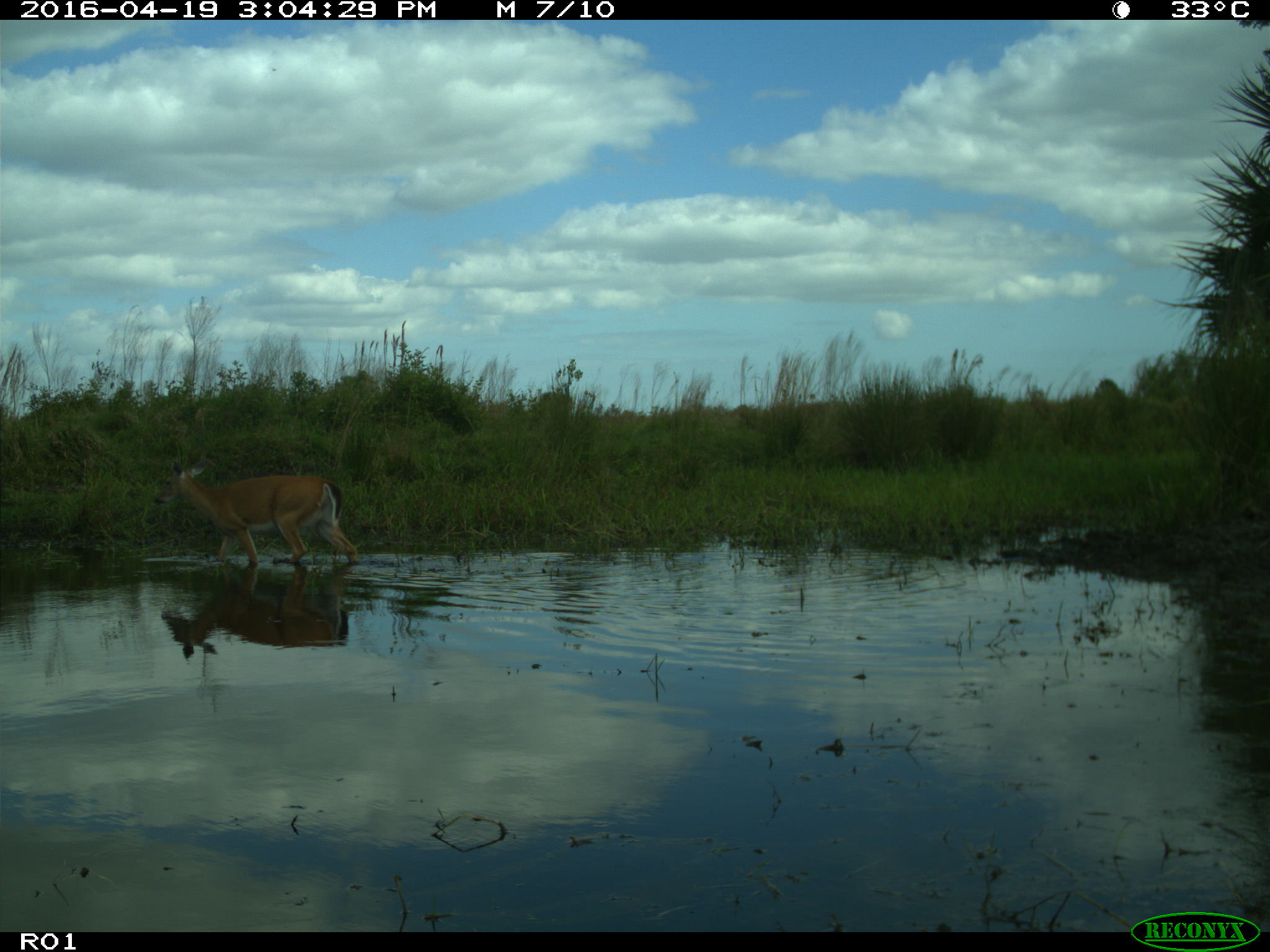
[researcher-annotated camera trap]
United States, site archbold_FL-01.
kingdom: Animalia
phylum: Chordata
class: Mammalia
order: Artiodactyla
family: Bovidae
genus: Bos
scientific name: Bos taurus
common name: domestic cow